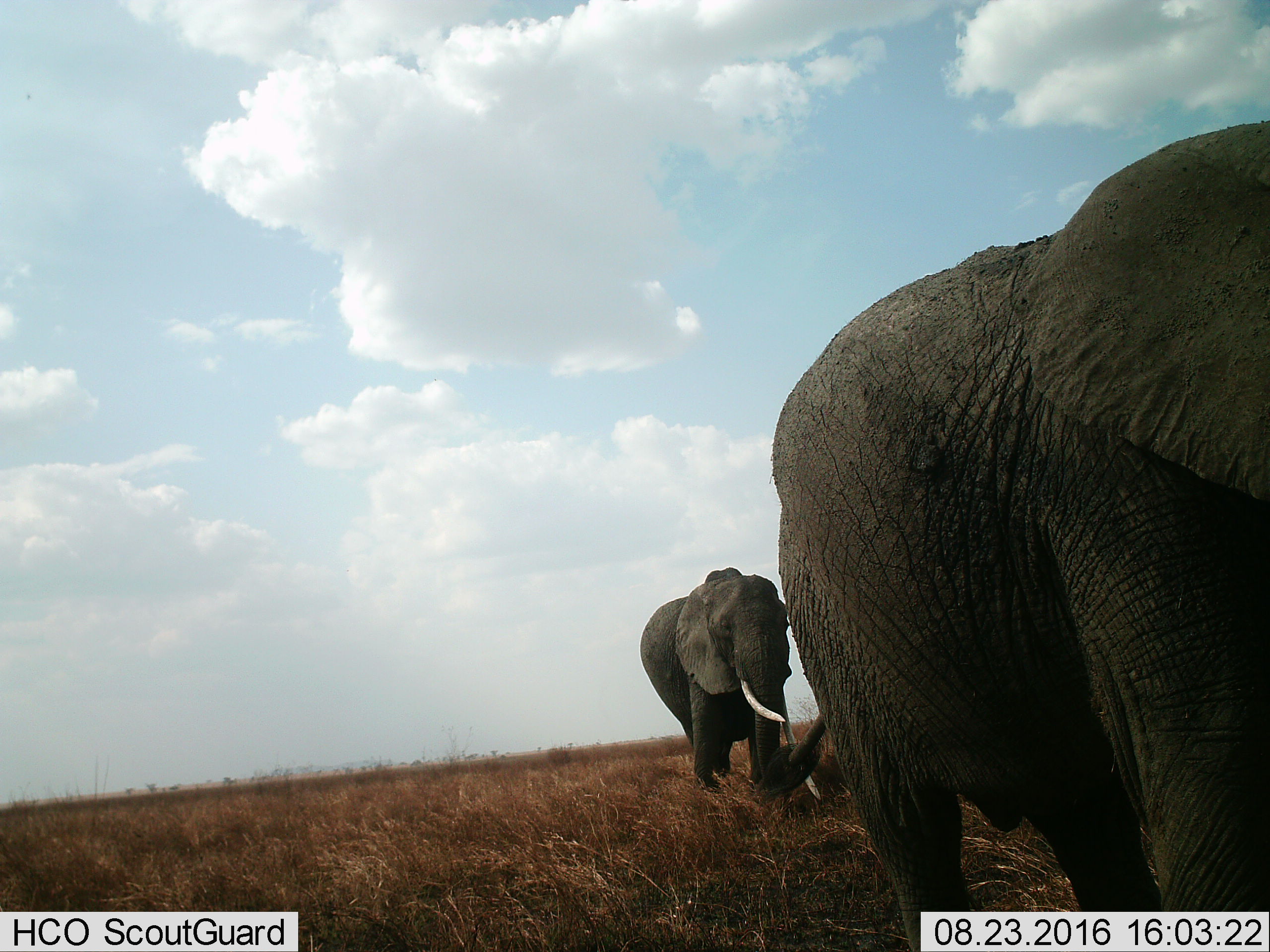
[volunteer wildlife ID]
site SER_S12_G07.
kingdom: Animalia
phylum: Chordata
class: Mammalia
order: Proboscidea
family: Elephantidae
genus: Loxodonta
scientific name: Loxodonta africana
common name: african bush elephant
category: elephant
Elephant (african bush elephant) (Loxodonta africana), count 2. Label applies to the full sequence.